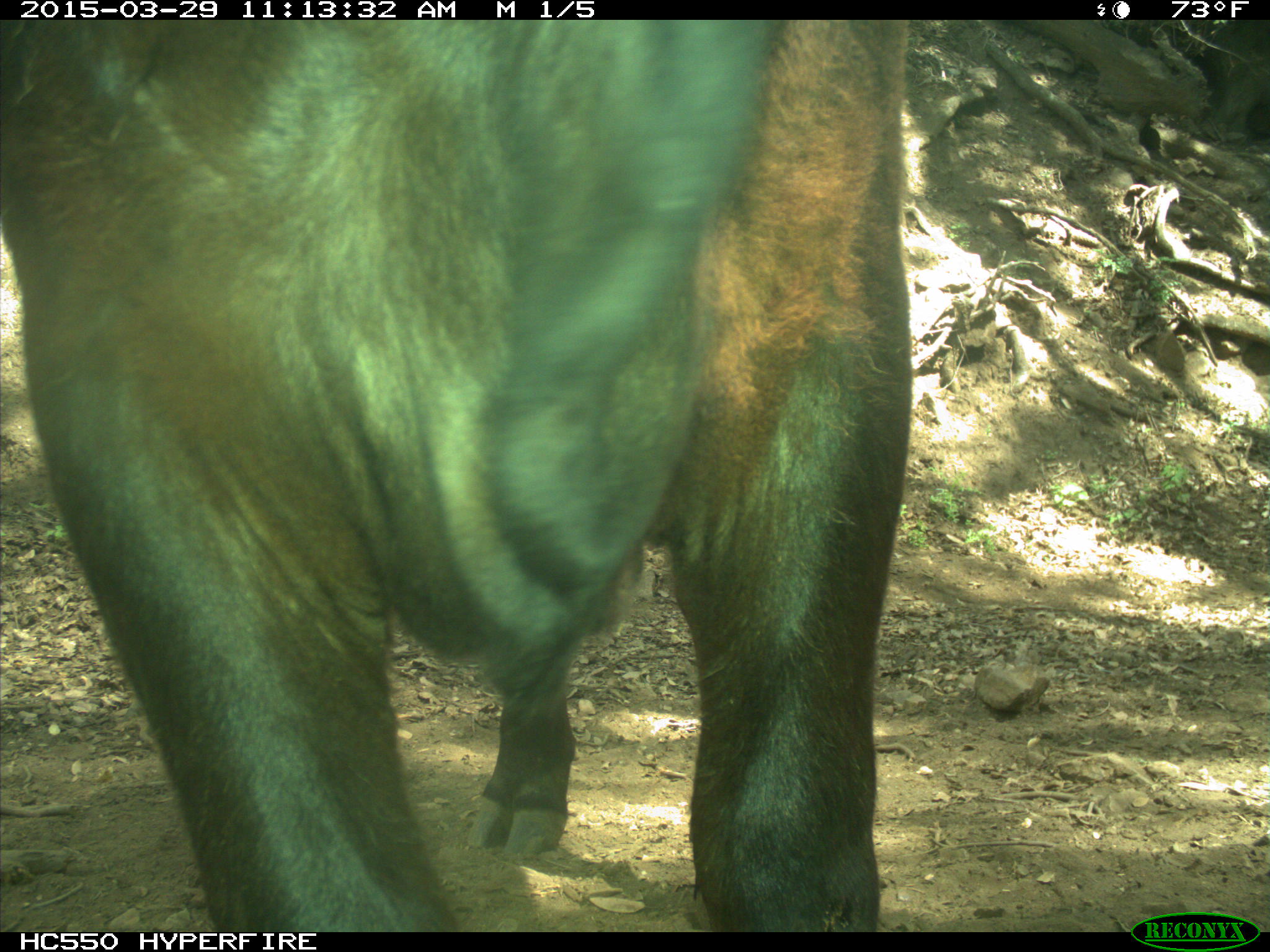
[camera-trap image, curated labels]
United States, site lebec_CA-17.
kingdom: Animalia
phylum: Chordata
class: Mammalia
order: Artiodactyla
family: Bovidae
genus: Bos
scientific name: Bos taurus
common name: domestic cow